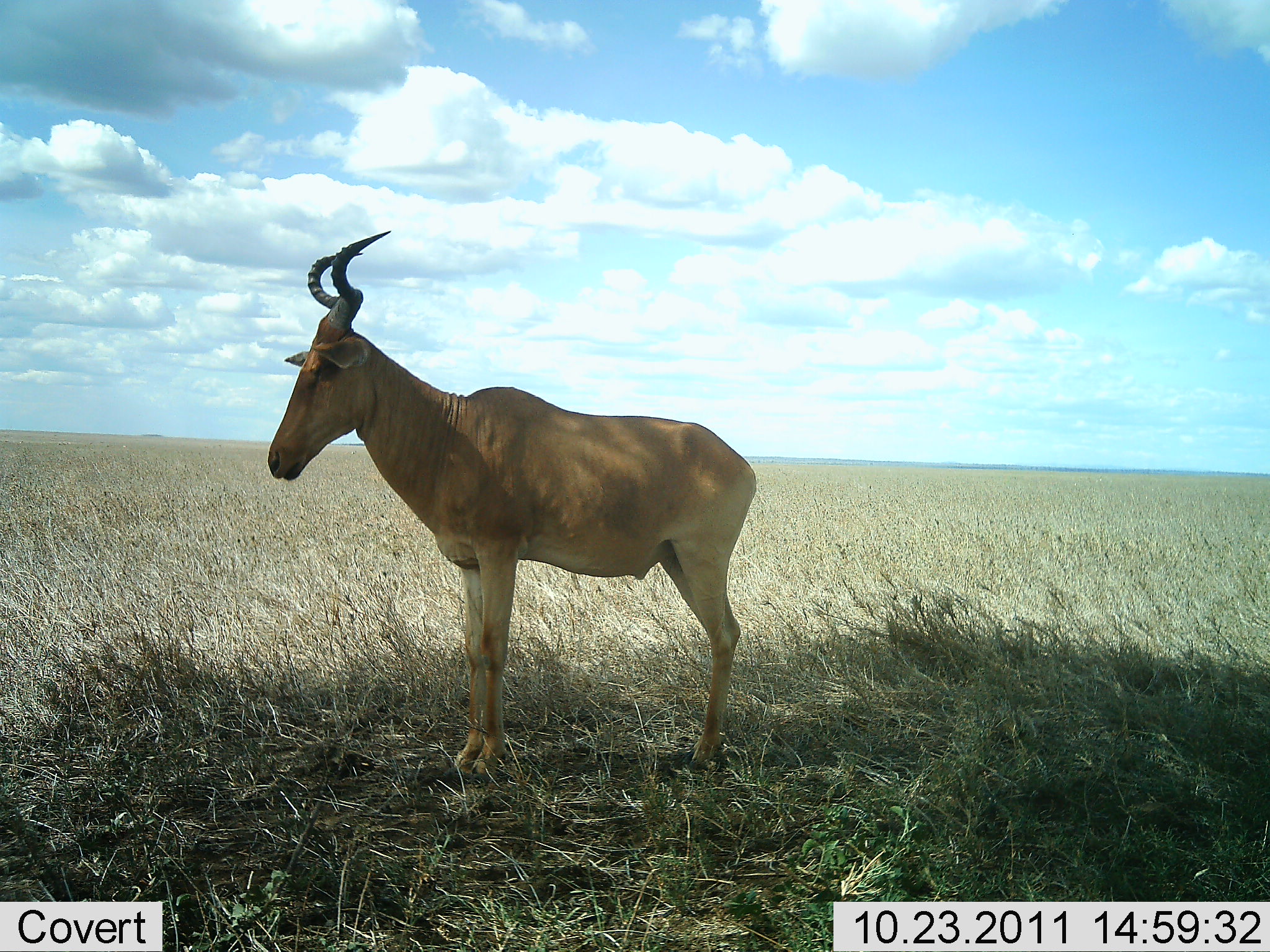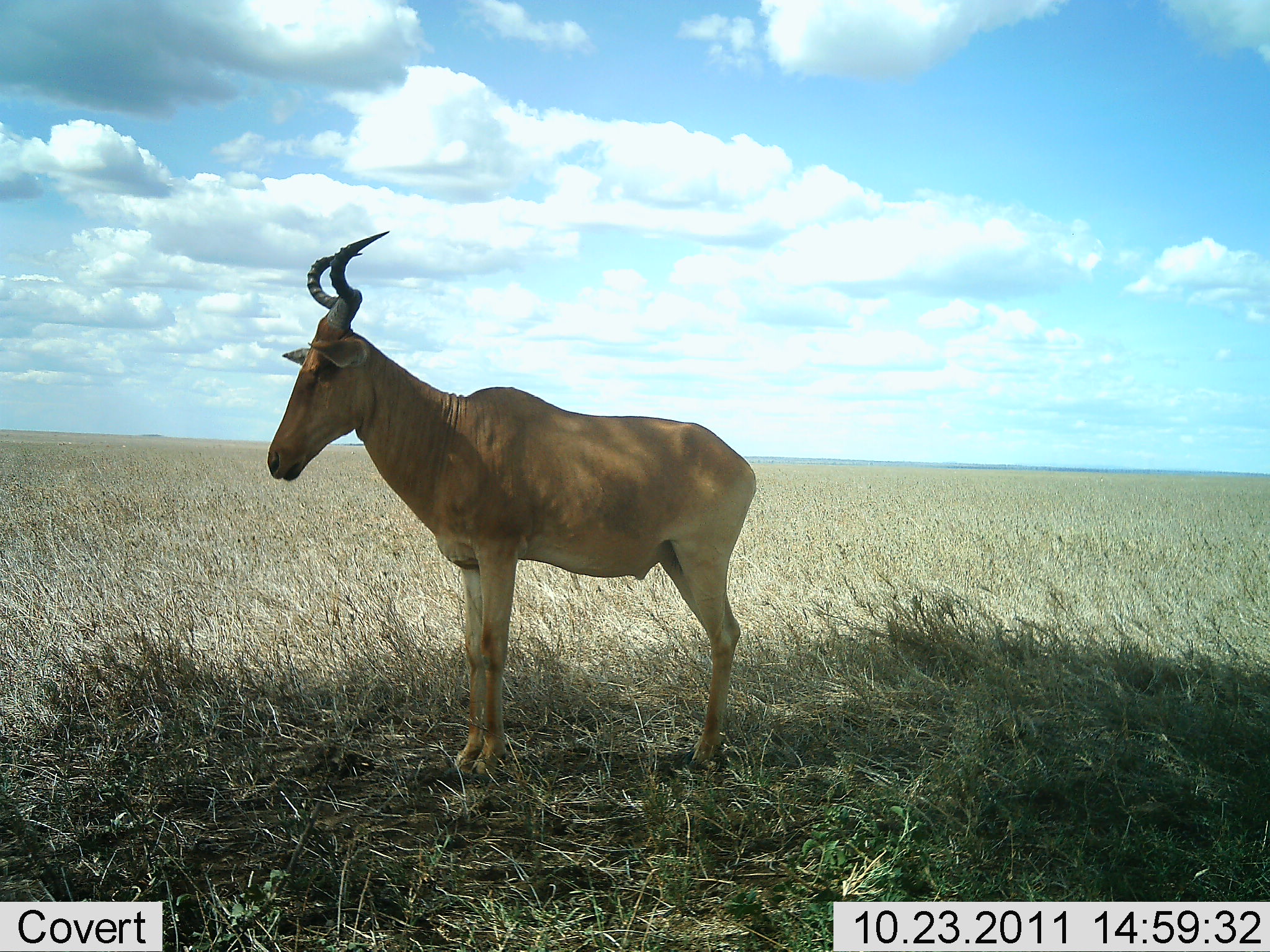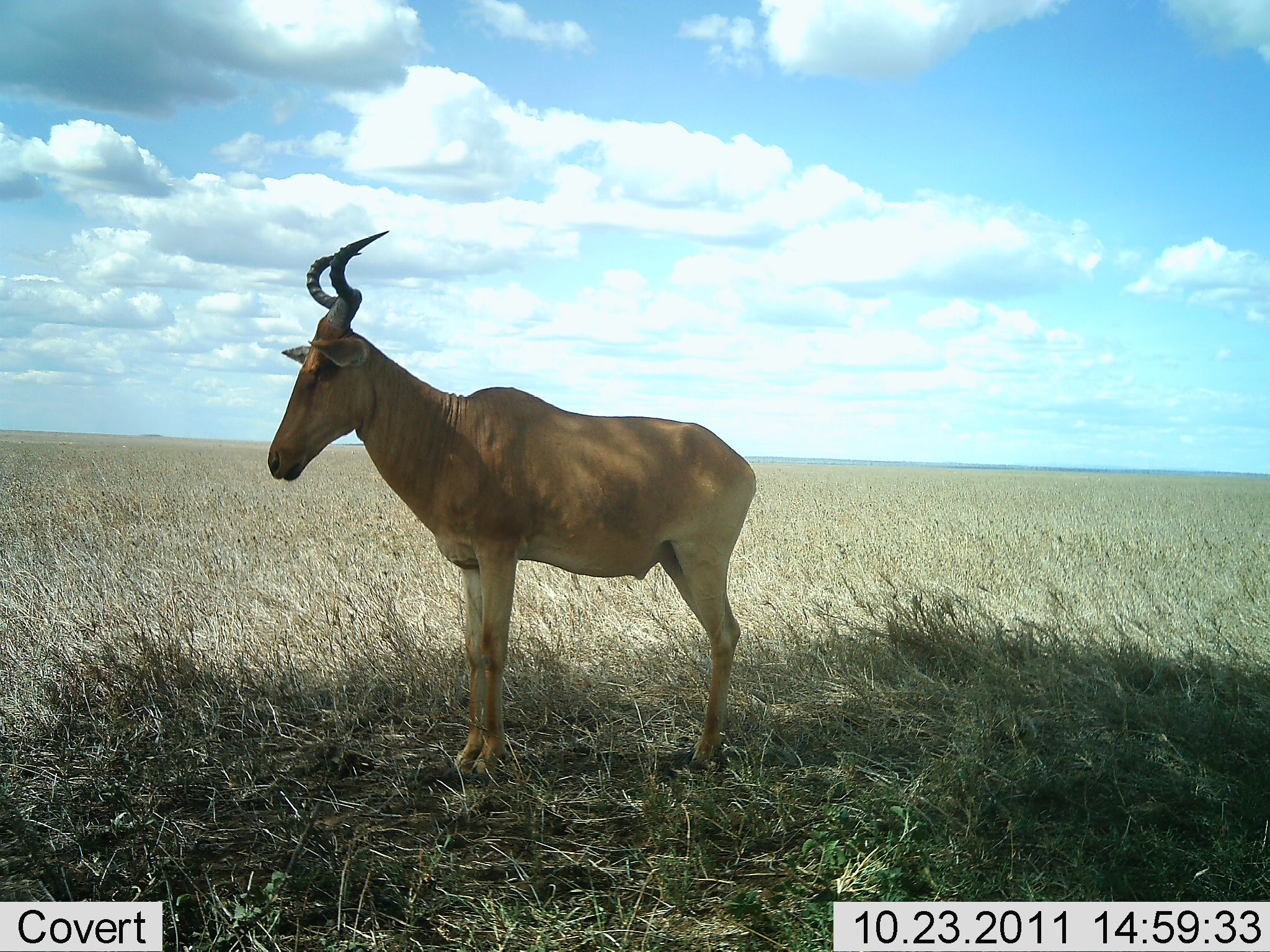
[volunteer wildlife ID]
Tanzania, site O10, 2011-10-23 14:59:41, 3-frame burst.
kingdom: Animalia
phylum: Chordata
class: Mammalia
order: Artiodactyla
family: Bovidae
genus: Alcelaphus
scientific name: Alcelaphus buselaphus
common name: hartebeest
Hartebeest (Alcelaphus buselaphus), count 1. Behavior (volunteer vote fractions): standing 100%, resting 6%, moving 0%, interacting 0%. Young present (vote fraction): 0%. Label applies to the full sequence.